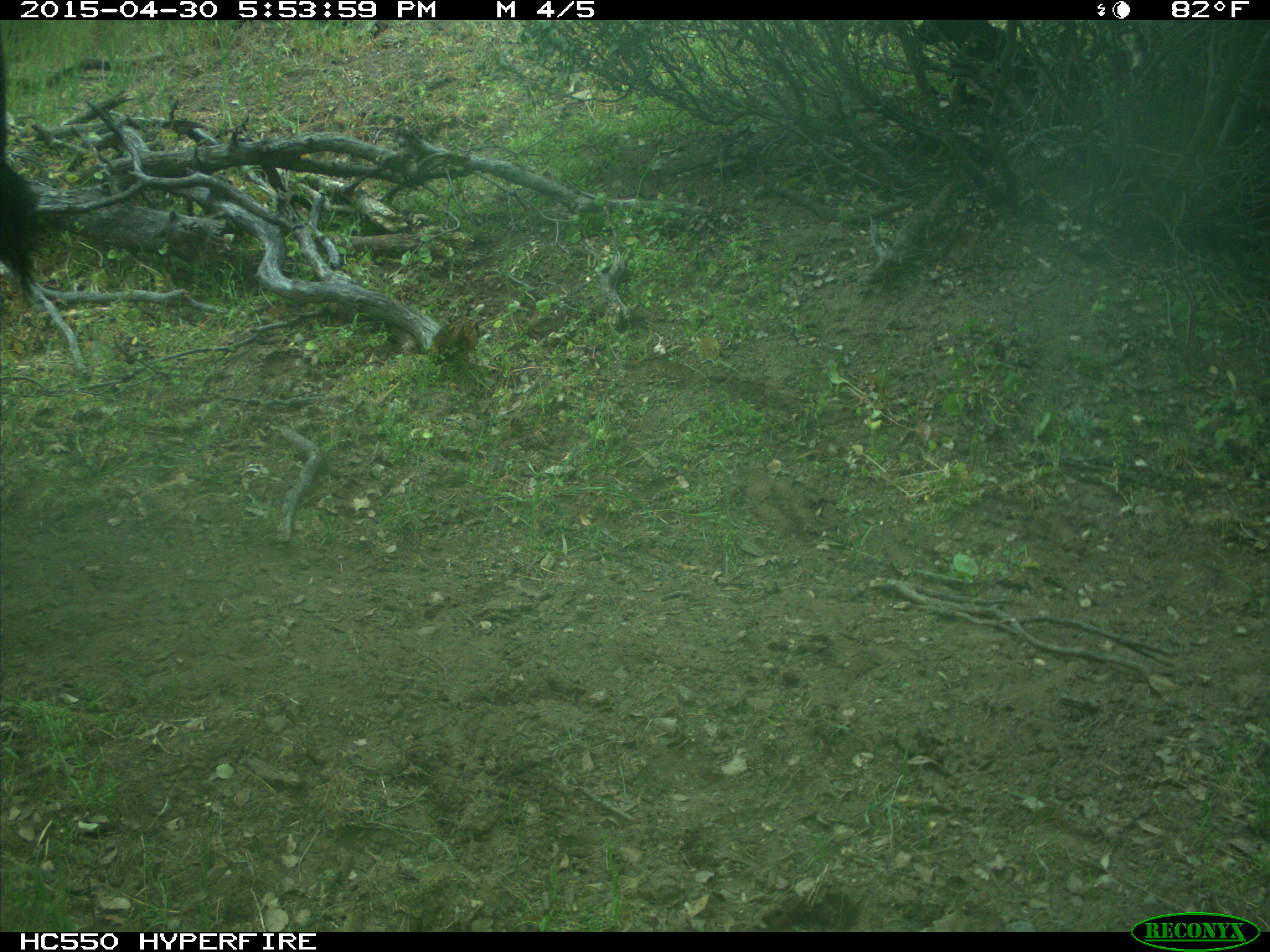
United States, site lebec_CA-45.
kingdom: Animalia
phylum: Chordata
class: Mammalia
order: Artiodactyla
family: Bovidae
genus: Bos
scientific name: Bos taurus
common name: domestic cow